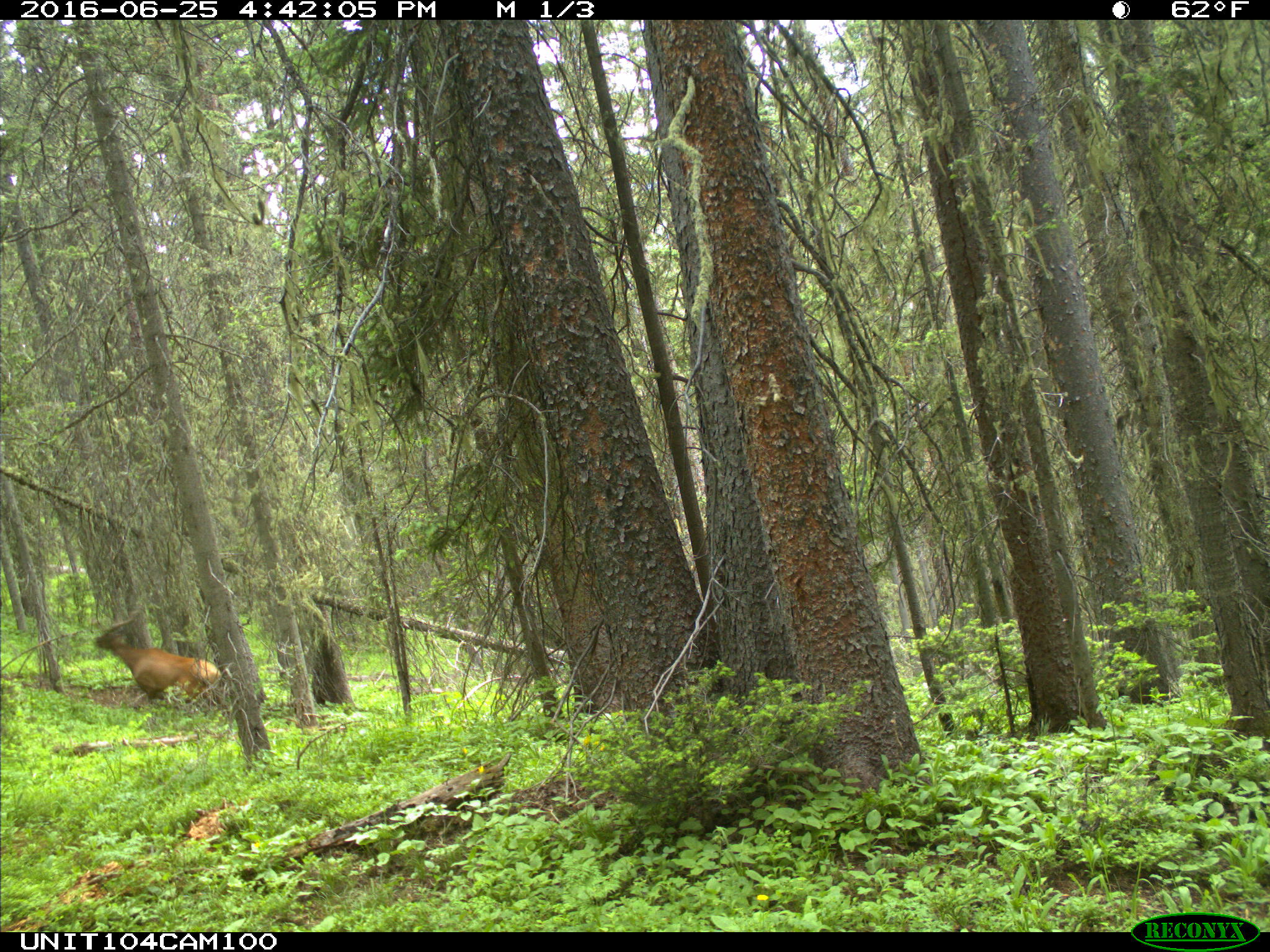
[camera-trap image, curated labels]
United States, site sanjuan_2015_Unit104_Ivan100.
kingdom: Animalia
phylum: Chordata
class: Mammalia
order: Artiodactyla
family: Cervidae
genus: Cervus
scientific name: Cervus elaphus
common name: red deer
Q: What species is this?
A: Cervus elaphus (red deer).